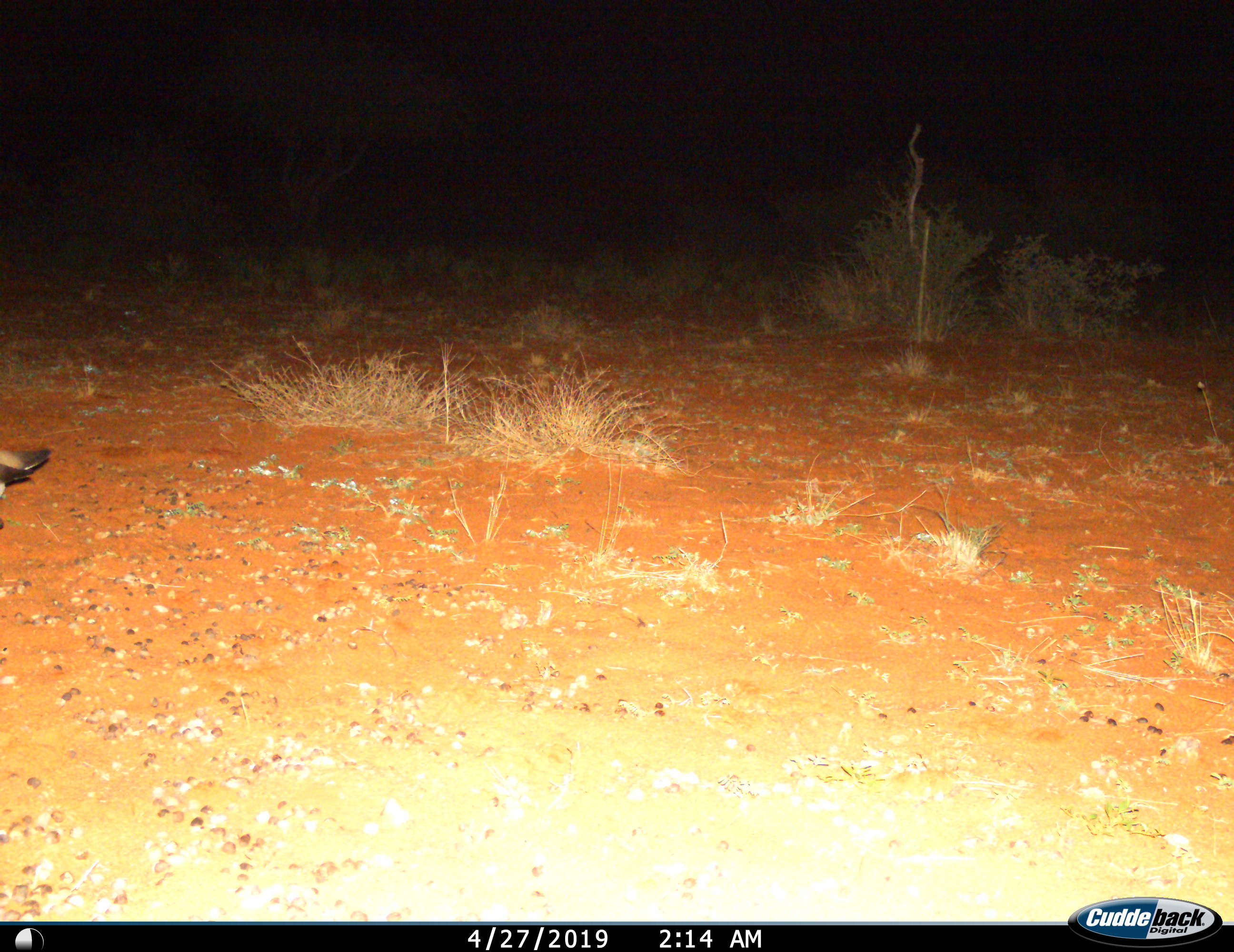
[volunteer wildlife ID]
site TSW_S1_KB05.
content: unidentified animal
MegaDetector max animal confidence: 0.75